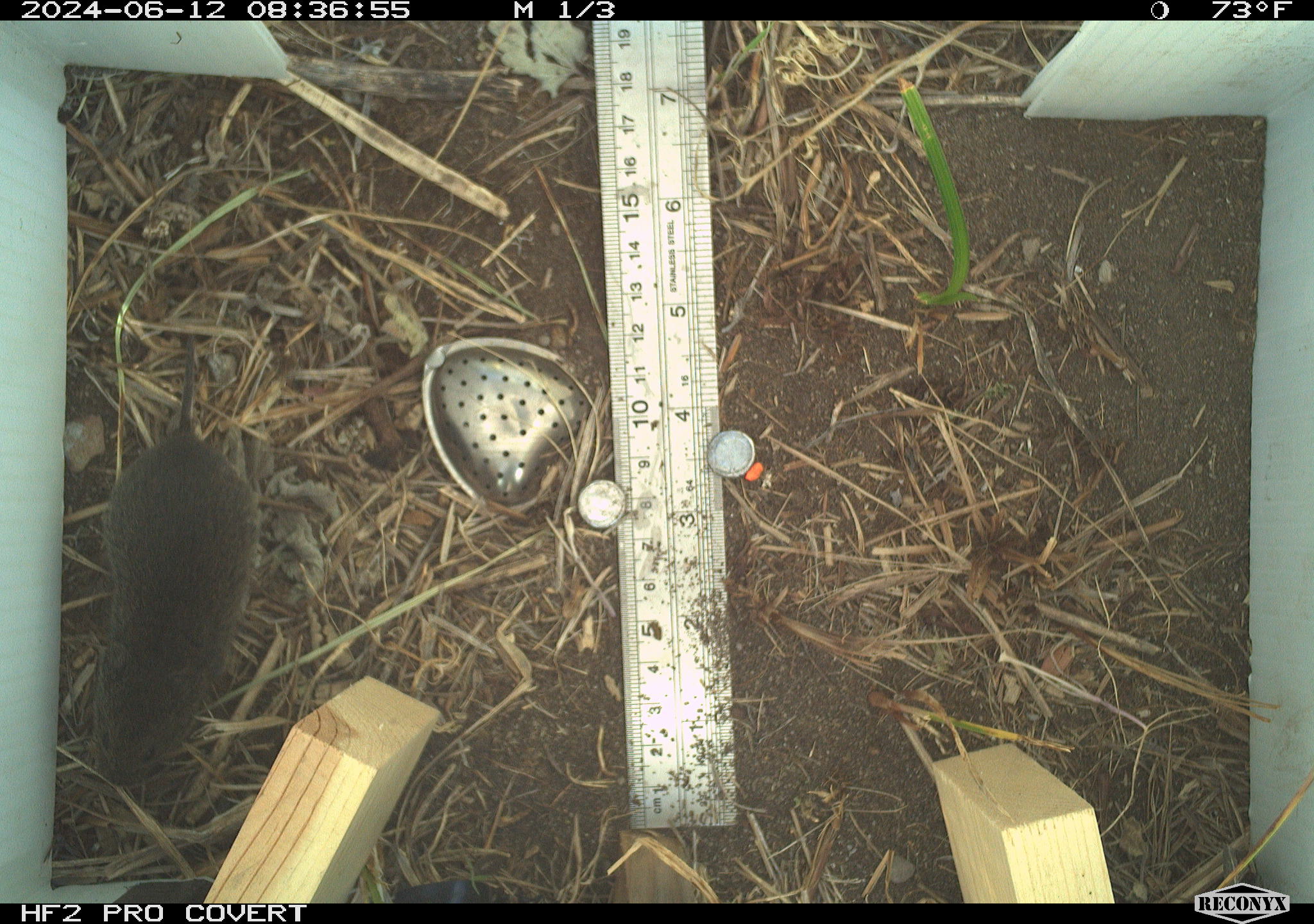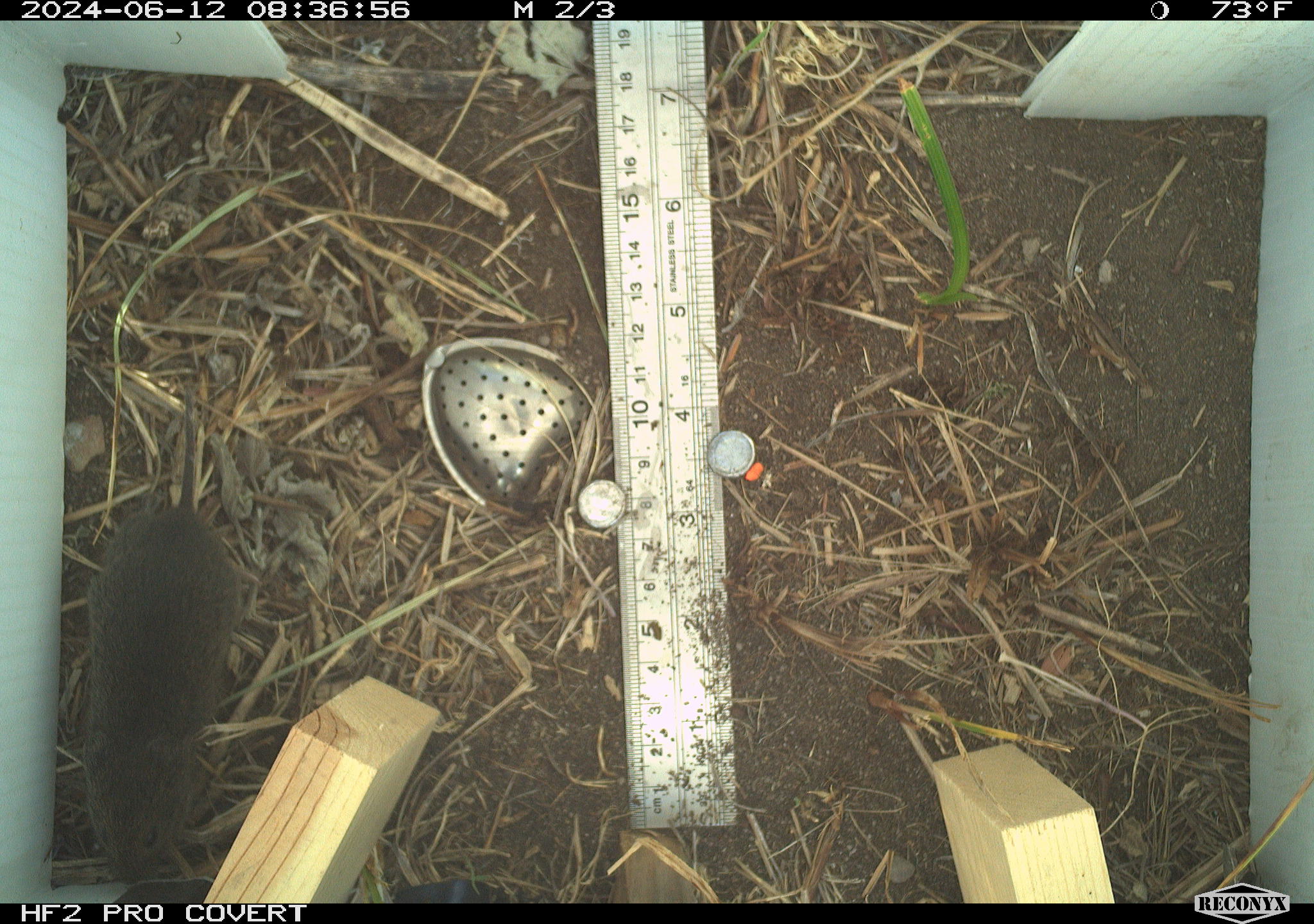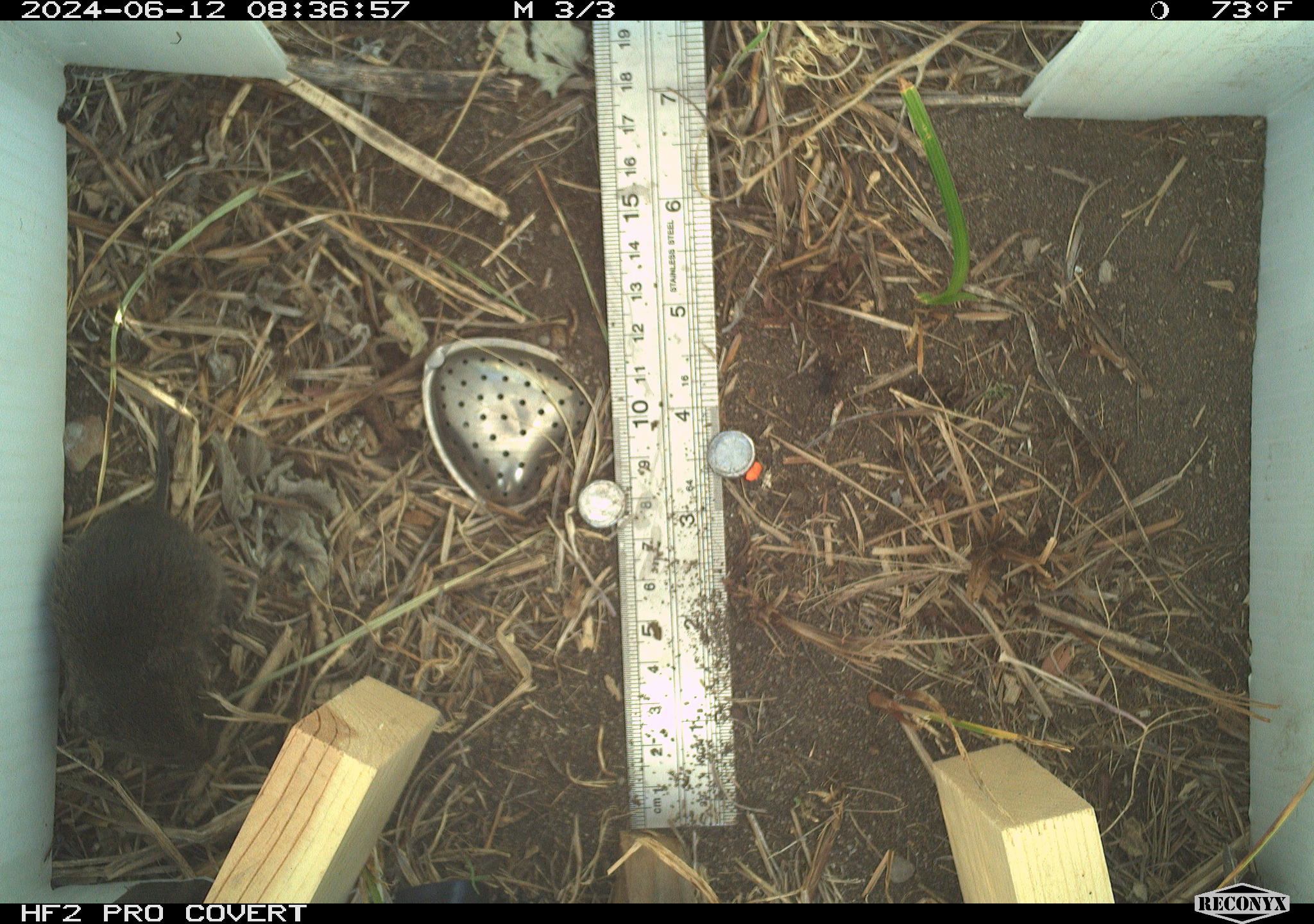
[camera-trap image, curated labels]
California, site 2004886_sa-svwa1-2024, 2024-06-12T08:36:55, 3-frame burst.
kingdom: Animalia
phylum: Chordata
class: Mammalia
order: Rodentia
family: Cricetidae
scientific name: Arvicolinae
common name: voles, lemmings, and muskrats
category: arvicolinae subfamily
Arvicolinae subfamily (voles, lemmings, and muskrats) (Arvicolinae).